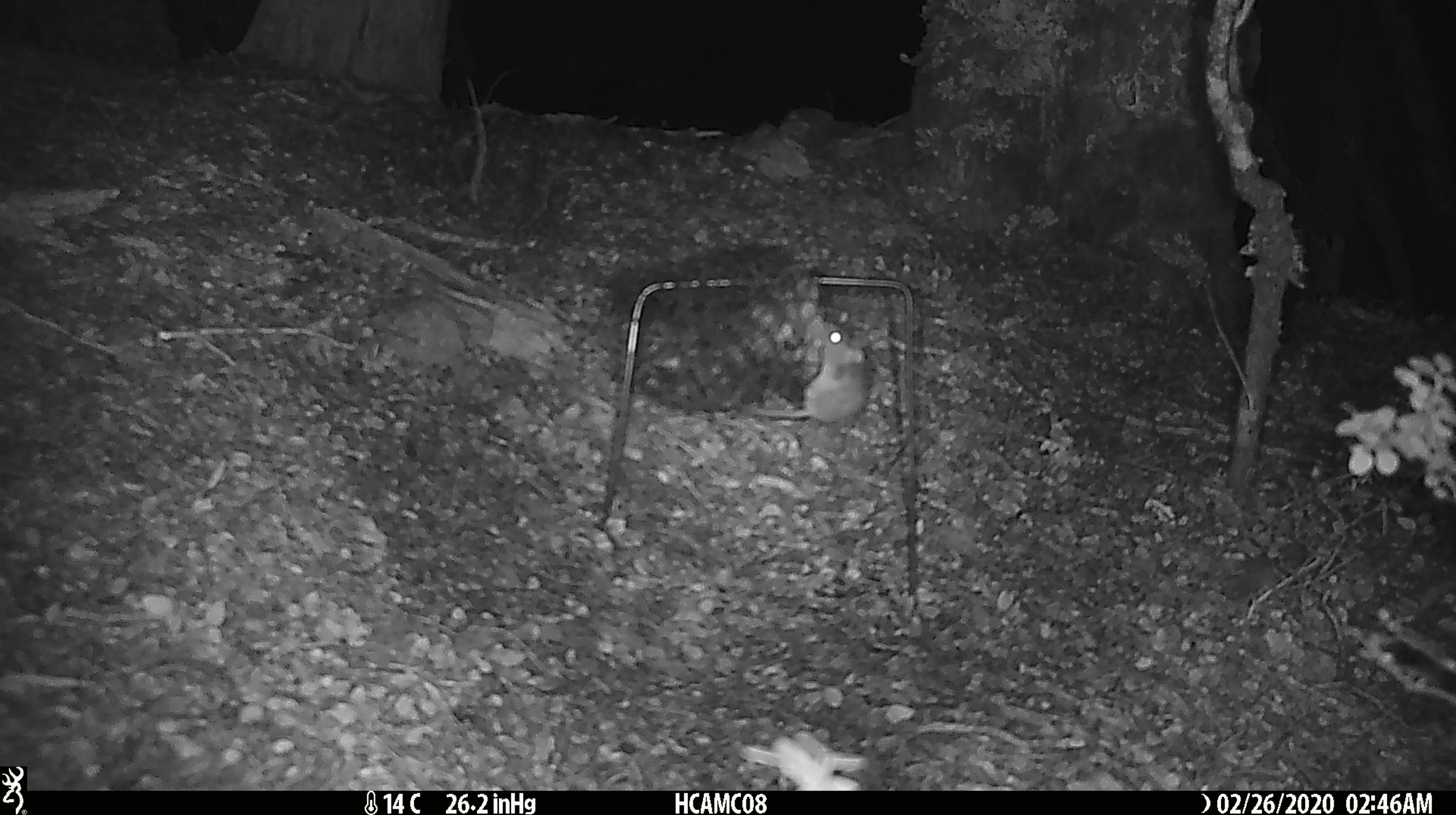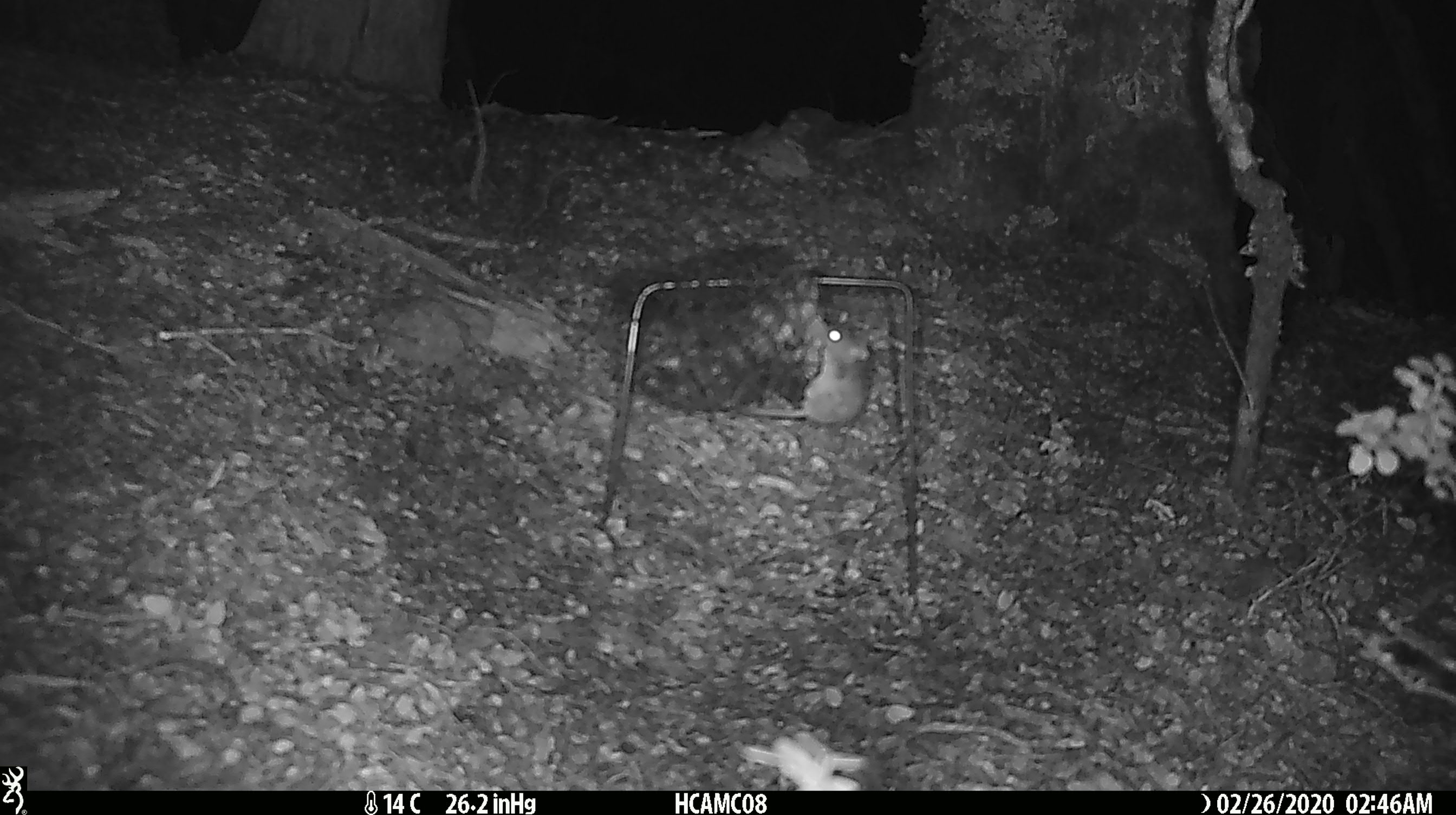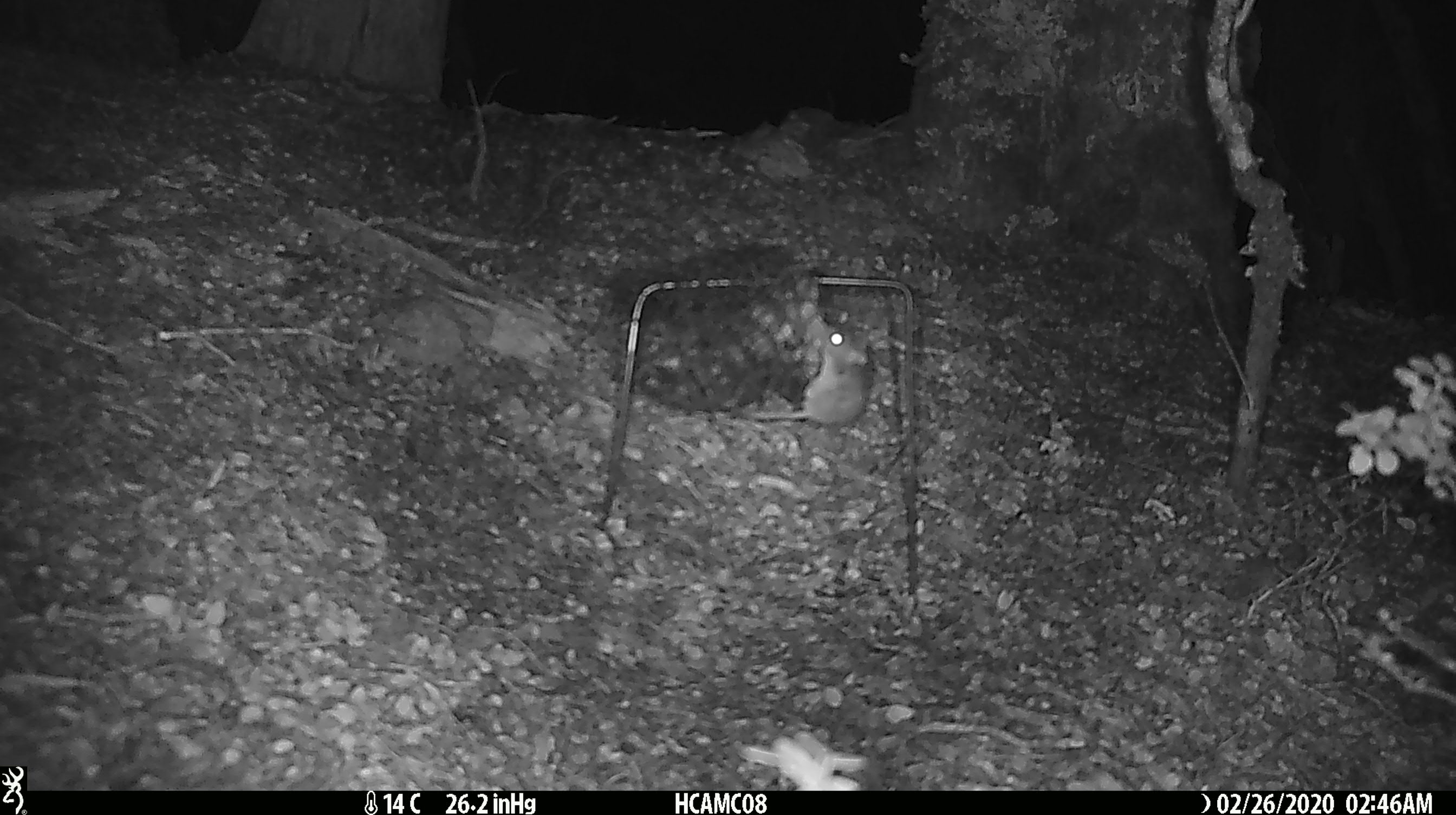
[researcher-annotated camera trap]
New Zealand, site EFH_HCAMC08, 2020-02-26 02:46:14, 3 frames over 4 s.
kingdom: Animalia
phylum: Chordata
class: Mammalia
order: Rodentia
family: Muridae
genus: Mus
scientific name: Mus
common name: mouse